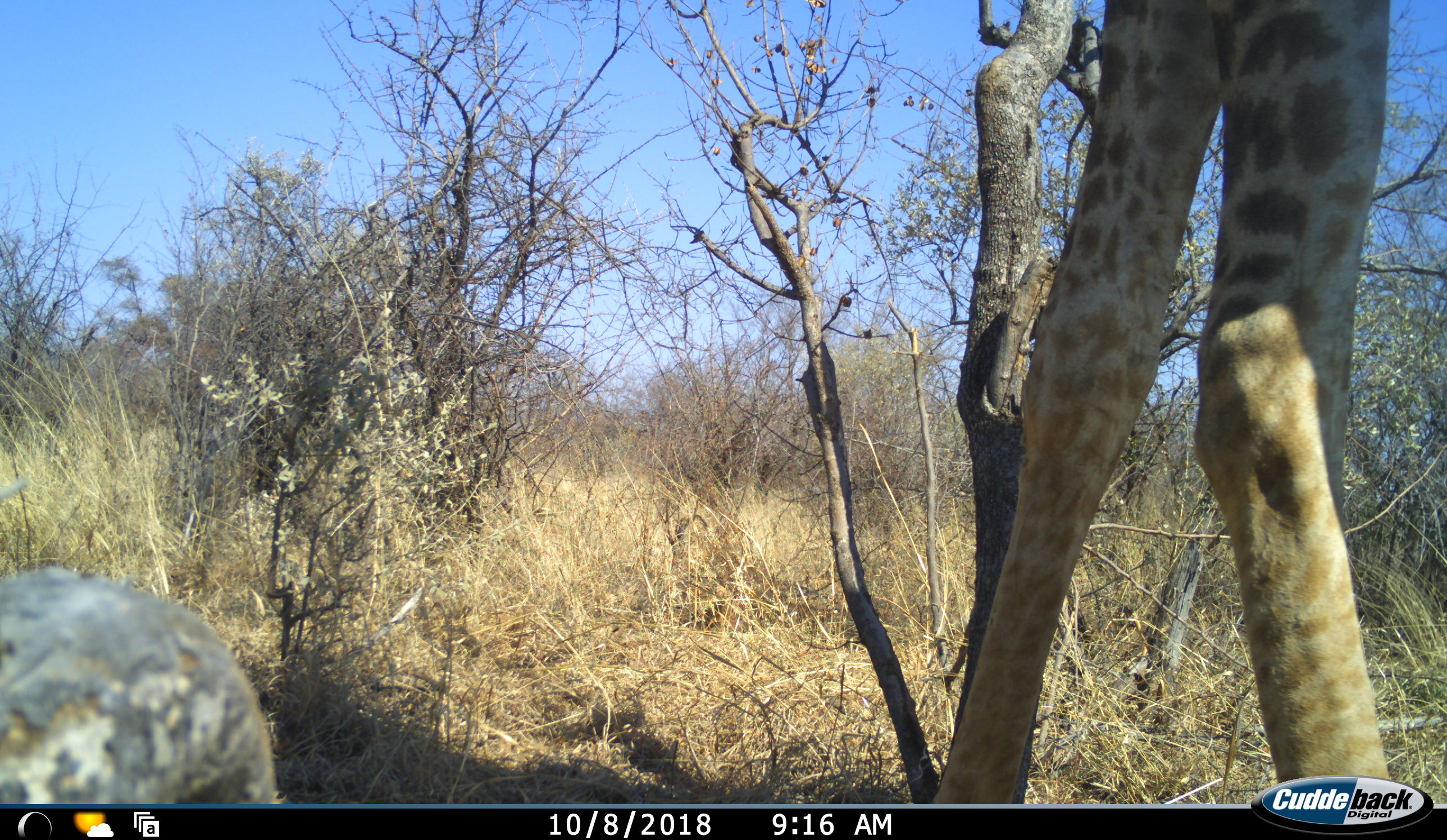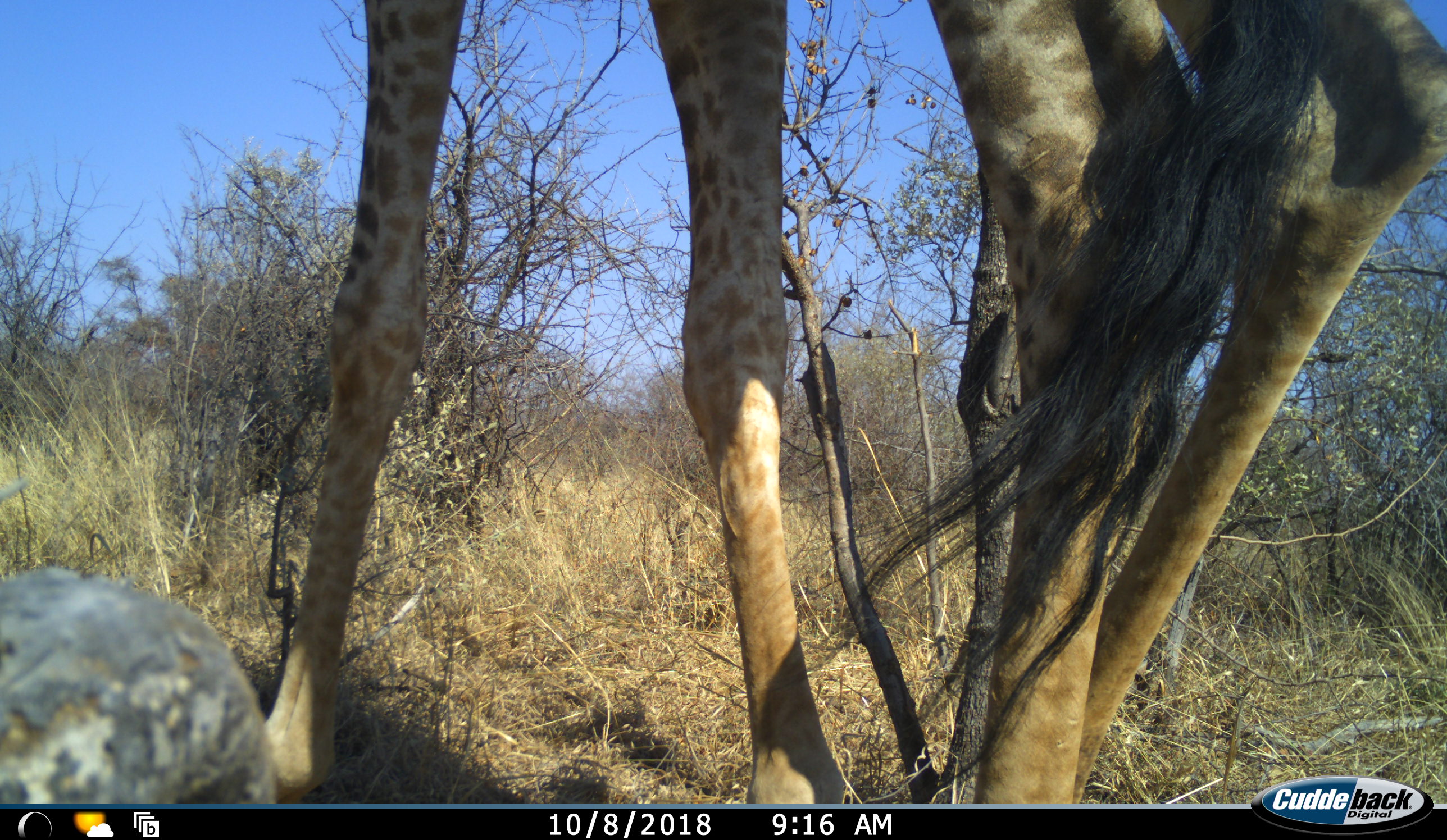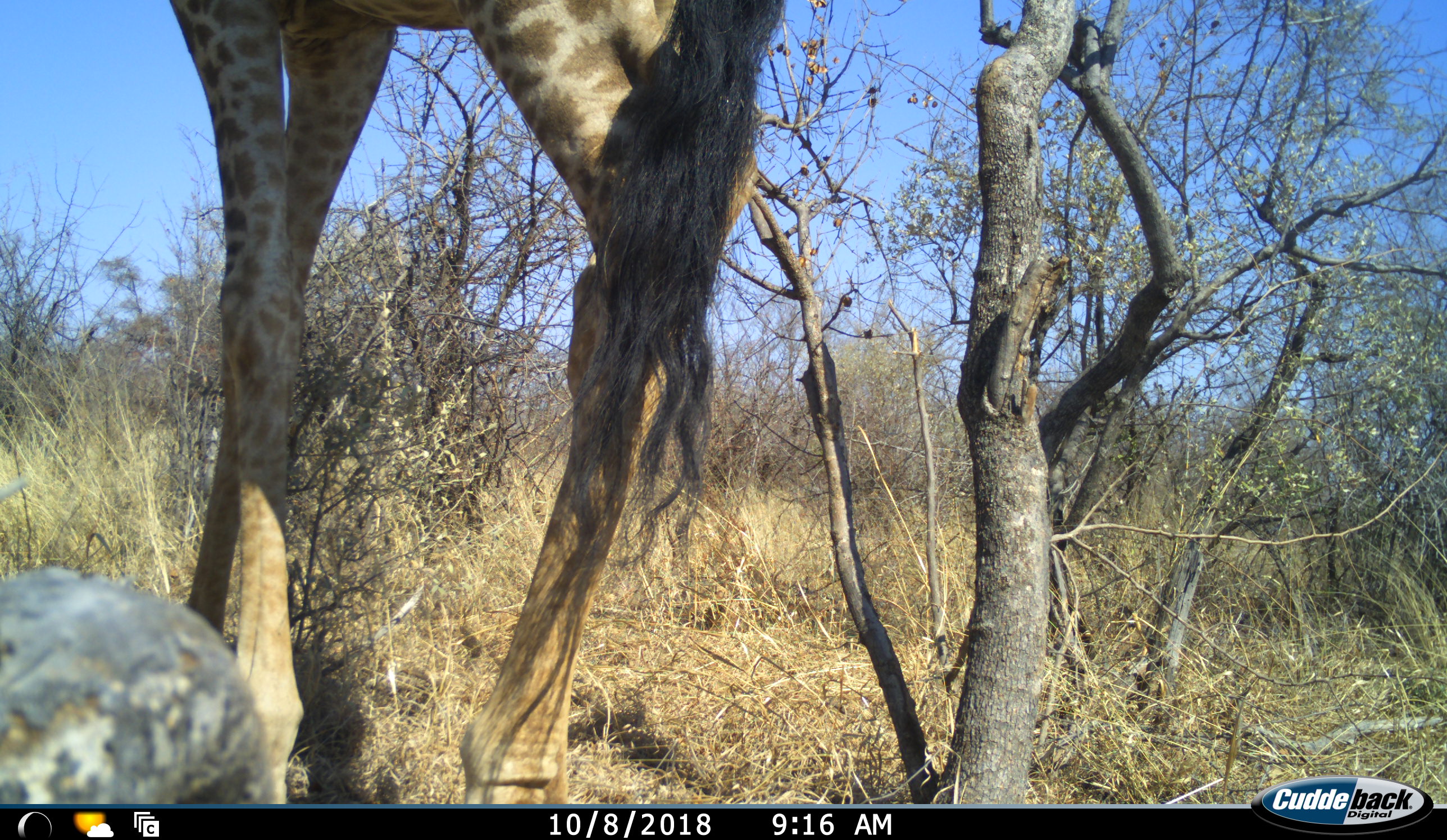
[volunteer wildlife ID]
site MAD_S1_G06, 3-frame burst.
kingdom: Animalia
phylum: Chordata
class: Mammalia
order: Artiodactyla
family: Giraffidae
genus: Giraffa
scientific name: Giraffa camelopardalis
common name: giraffe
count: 1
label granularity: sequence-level